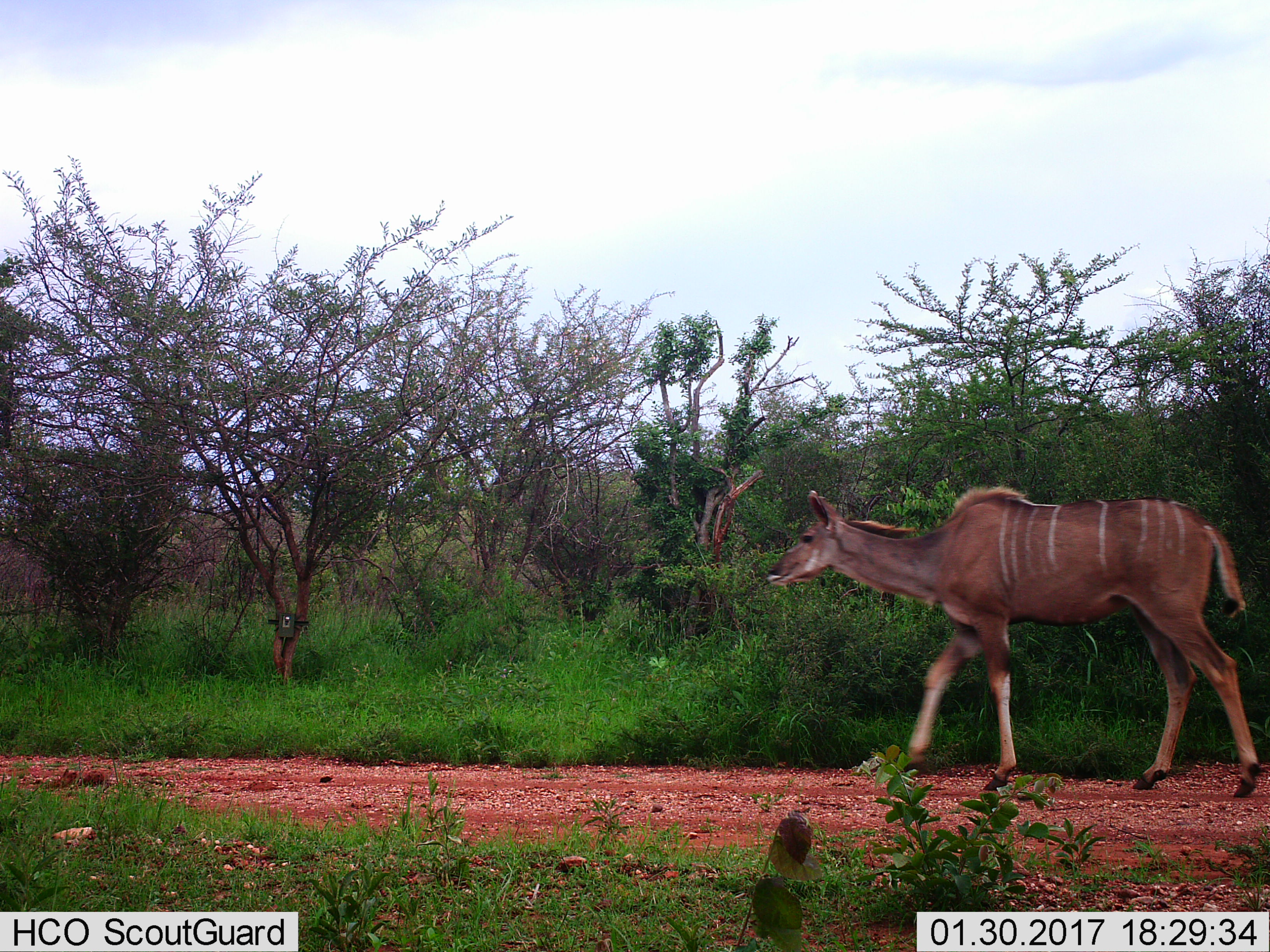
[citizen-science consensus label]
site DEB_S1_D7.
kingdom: Animalia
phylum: Chordata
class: Mammalia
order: Artiodactyla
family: Bovidae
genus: Tragelaphus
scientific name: Tragelaphus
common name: kudu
Kudu (Tragelaphus), count 1. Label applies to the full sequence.